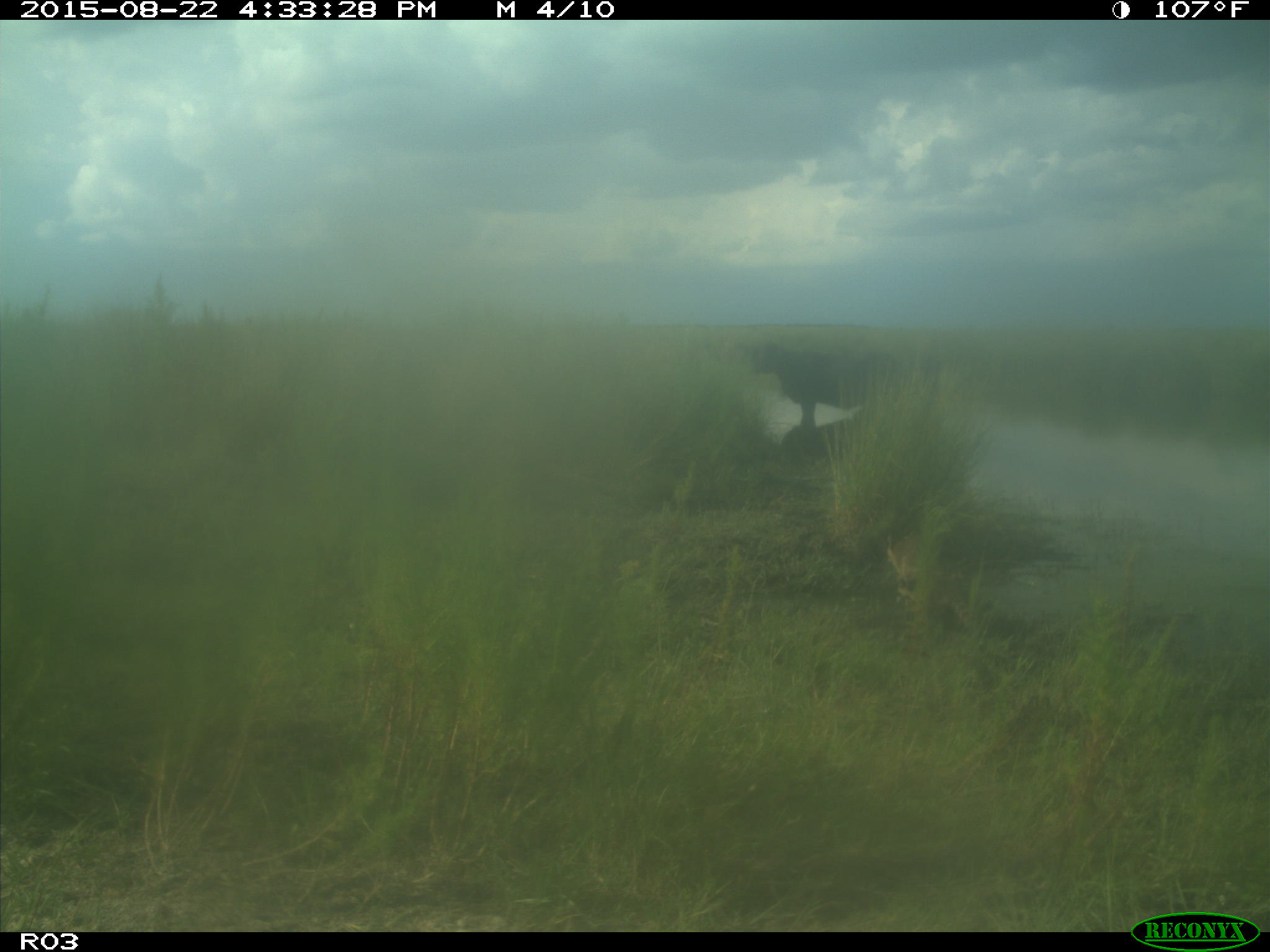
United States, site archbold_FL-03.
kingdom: Animalia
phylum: Chordata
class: Mammalia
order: Artiodactyla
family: Bovidae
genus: Bos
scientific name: Bos taurus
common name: domestic cow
Bos taurus (domestic cow).